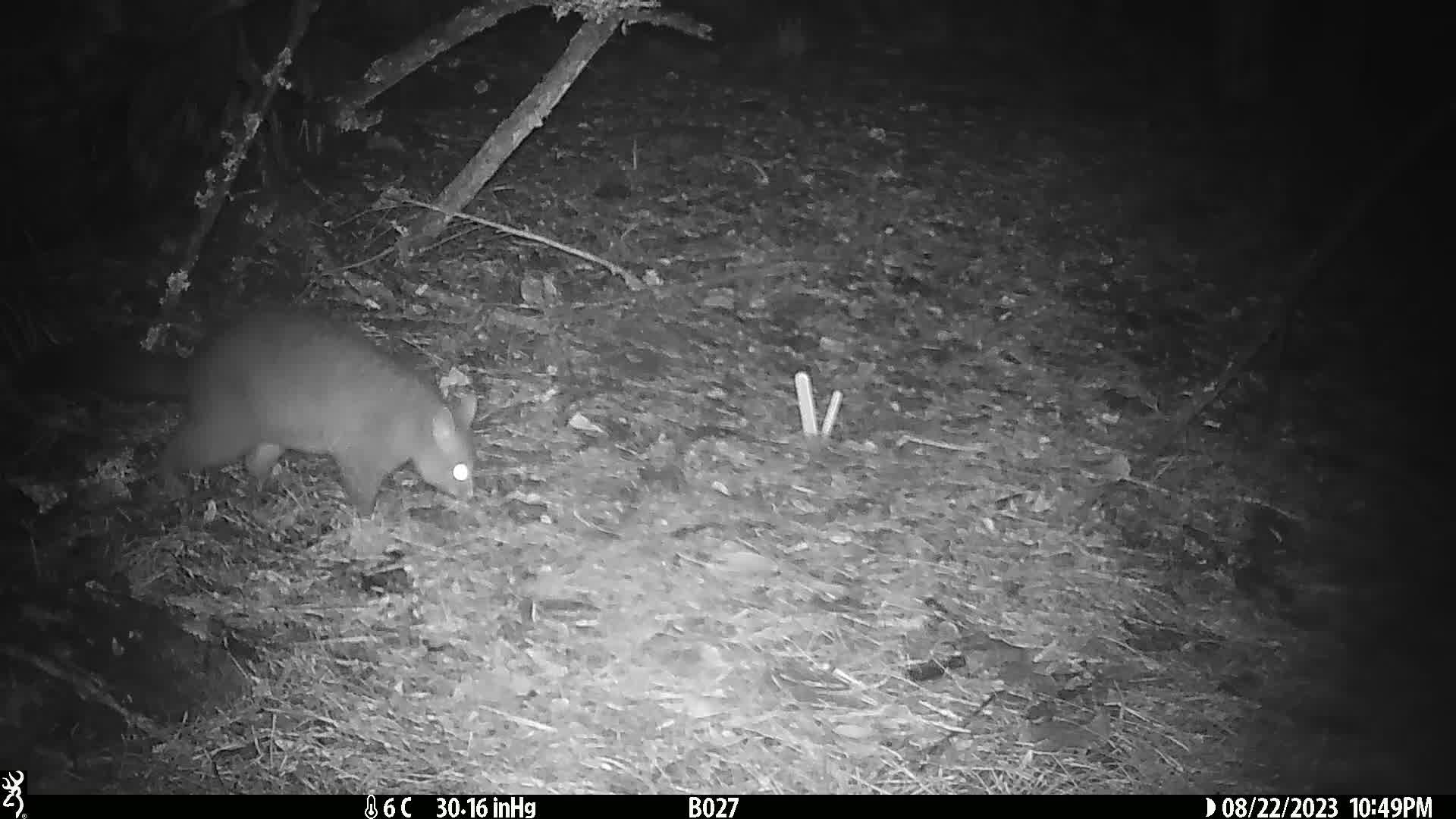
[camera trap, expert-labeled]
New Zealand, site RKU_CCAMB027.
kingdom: Animalia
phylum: Chordata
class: Mammalia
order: Diprotodontia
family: Phalangeridae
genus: Trichosurus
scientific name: Trichosurus vulpecula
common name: common brushtail possum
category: possum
Possum (common brushtail possum) (Trichosurus vulpecula).